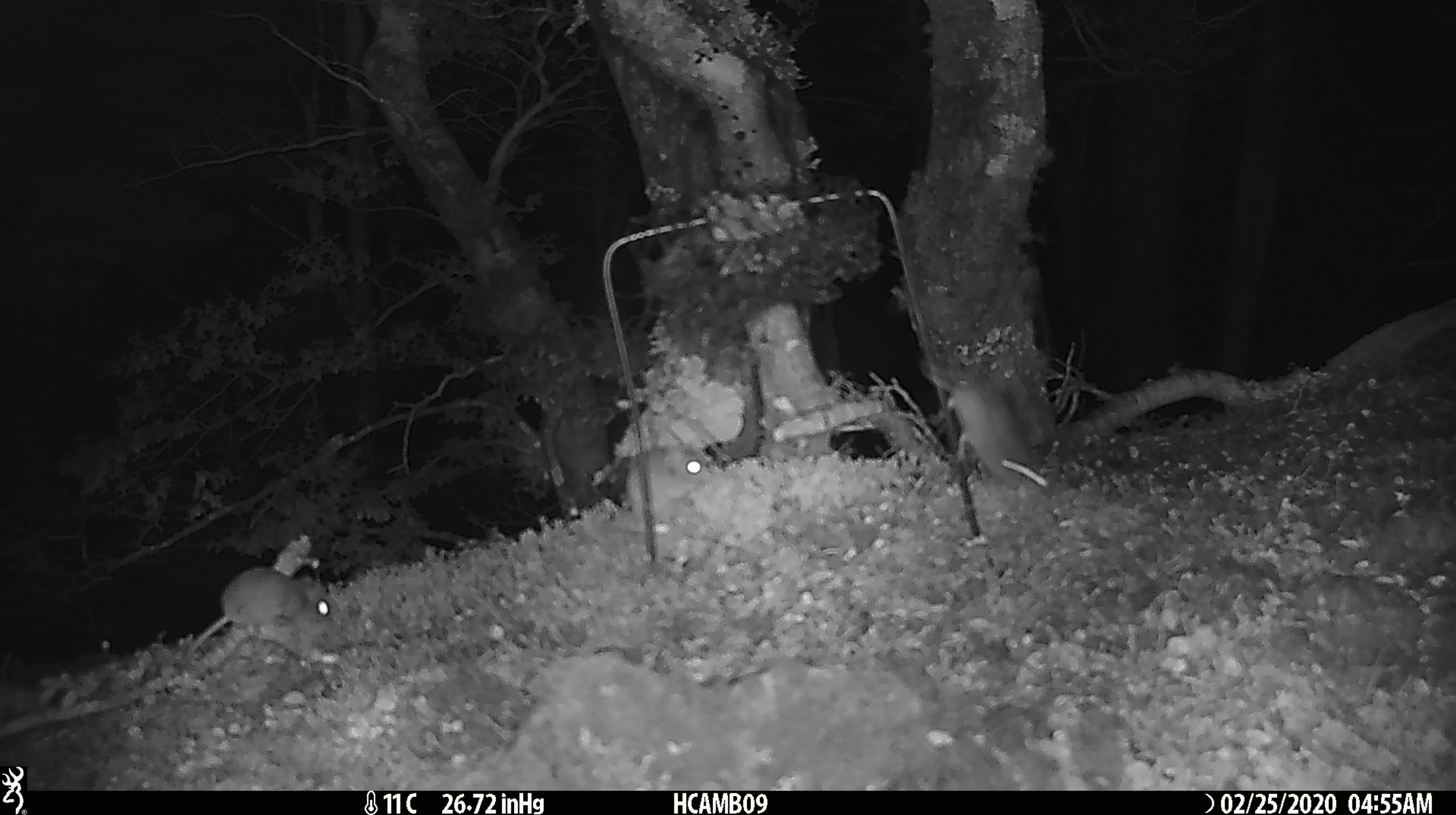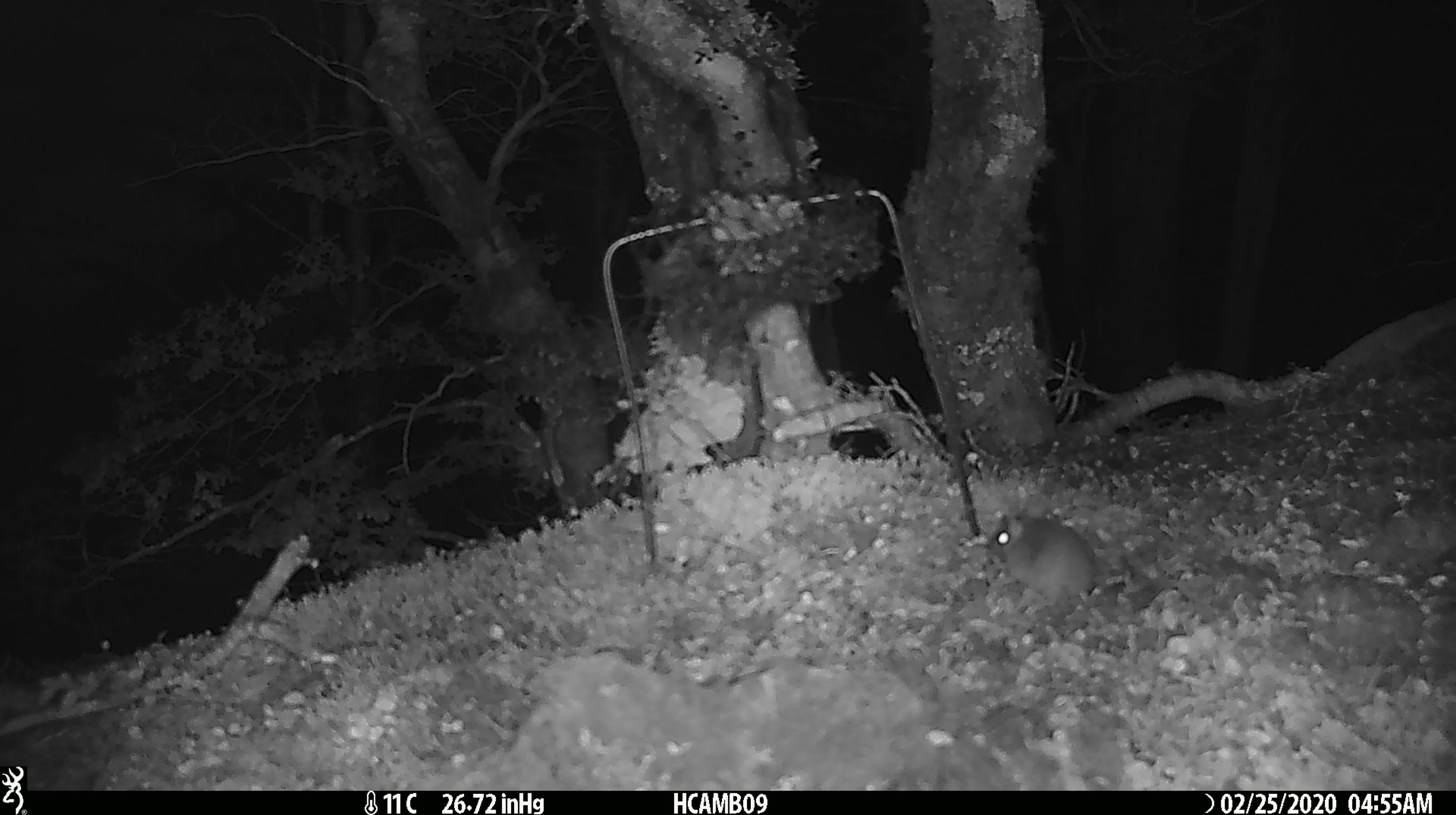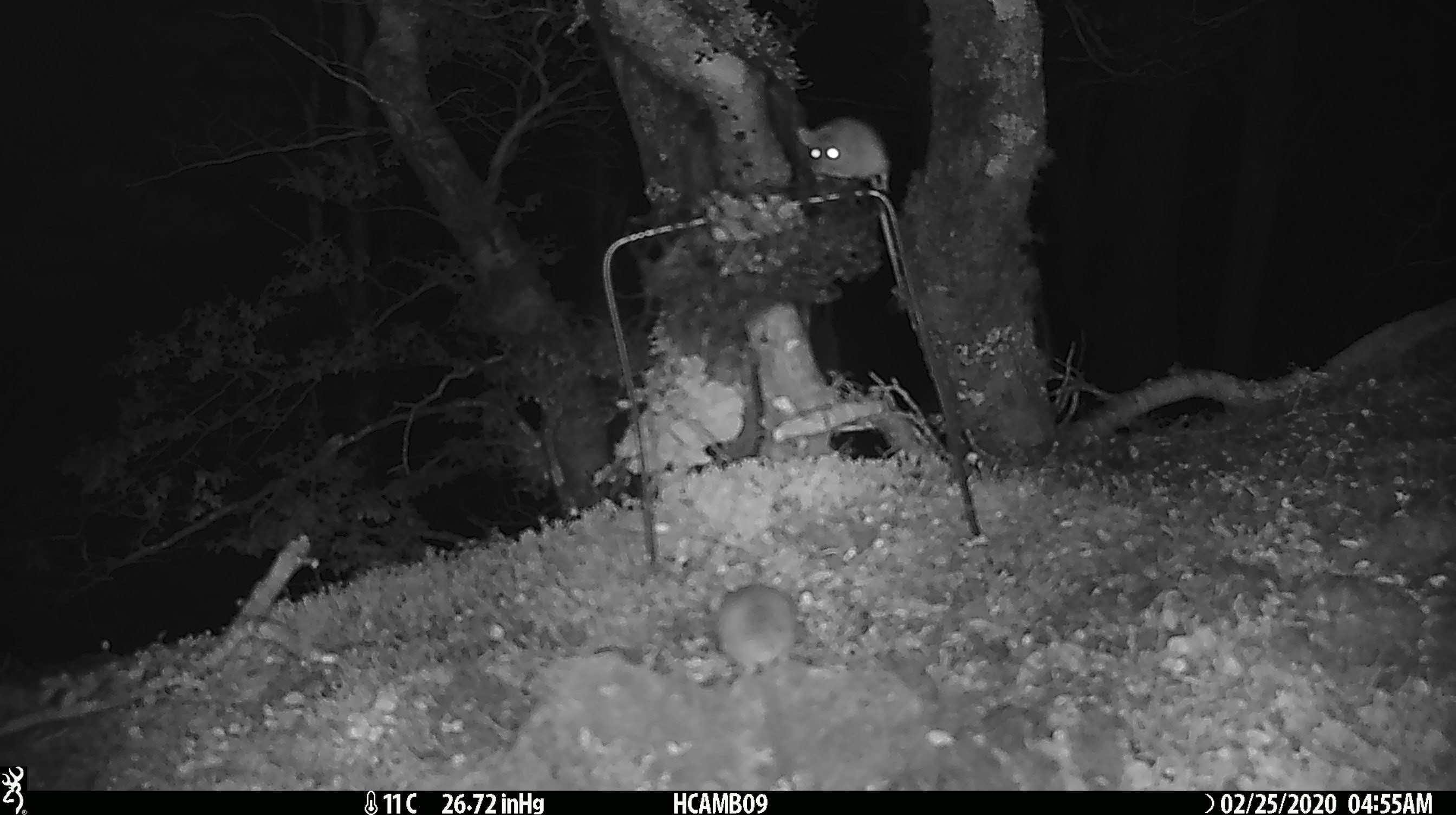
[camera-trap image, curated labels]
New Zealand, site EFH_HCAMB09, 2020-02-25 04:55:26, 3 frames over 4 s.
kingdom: Animalia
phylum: Chordata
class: Mammalia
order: Rodentia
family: Muridae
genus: Mus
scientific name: Mus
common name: mouse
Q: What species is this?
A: Mouse (Mus).